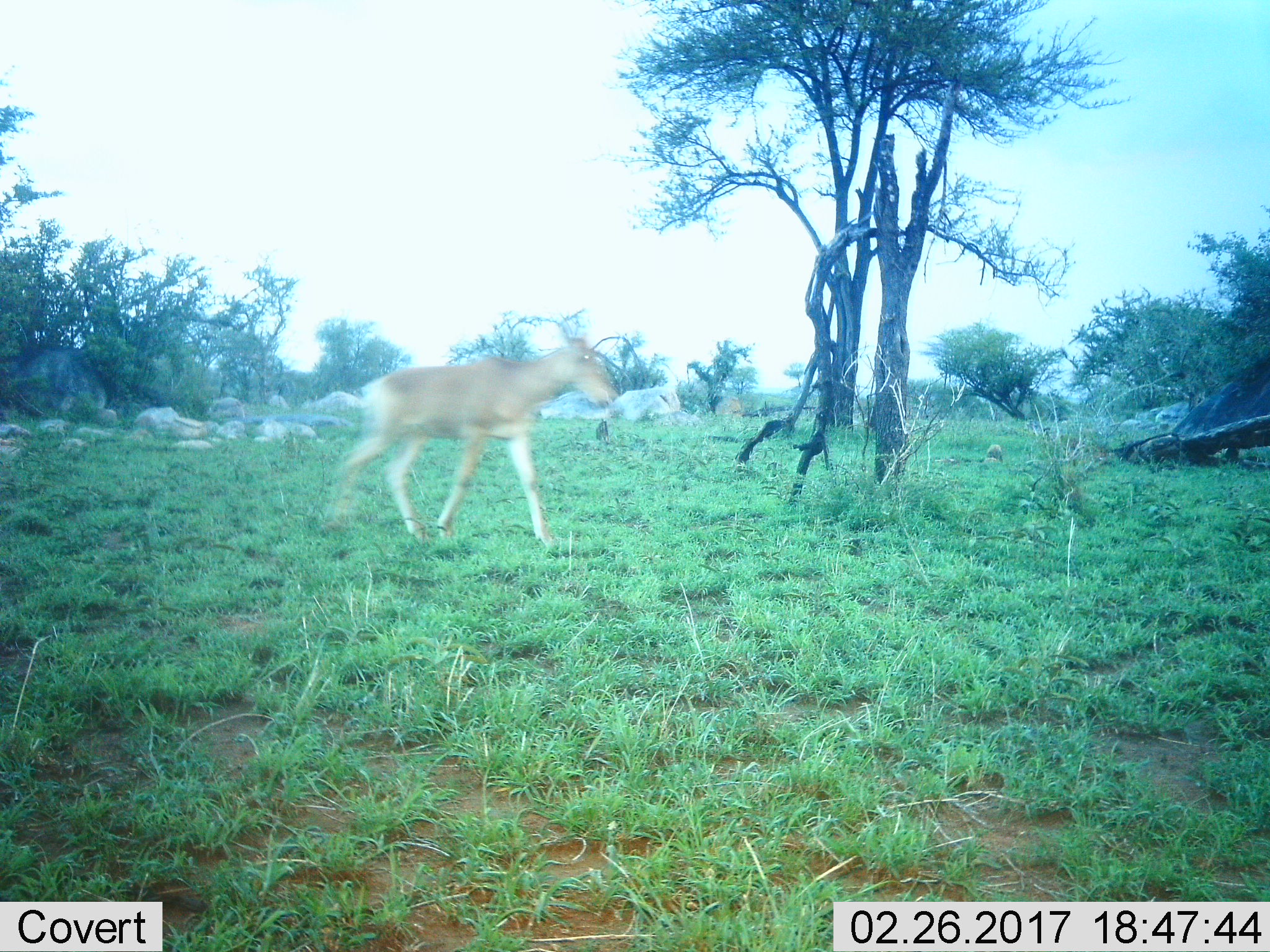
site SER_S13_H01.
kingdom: Animalia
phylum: Chordata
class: Mammalia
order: Artiodactyla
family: Bovidae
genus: Alcelaphus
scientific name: Alcelaphus buselaphus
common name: hartebeest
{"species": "hartebeest (Alcelaphus buselaphus)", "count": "1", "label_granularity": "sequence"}